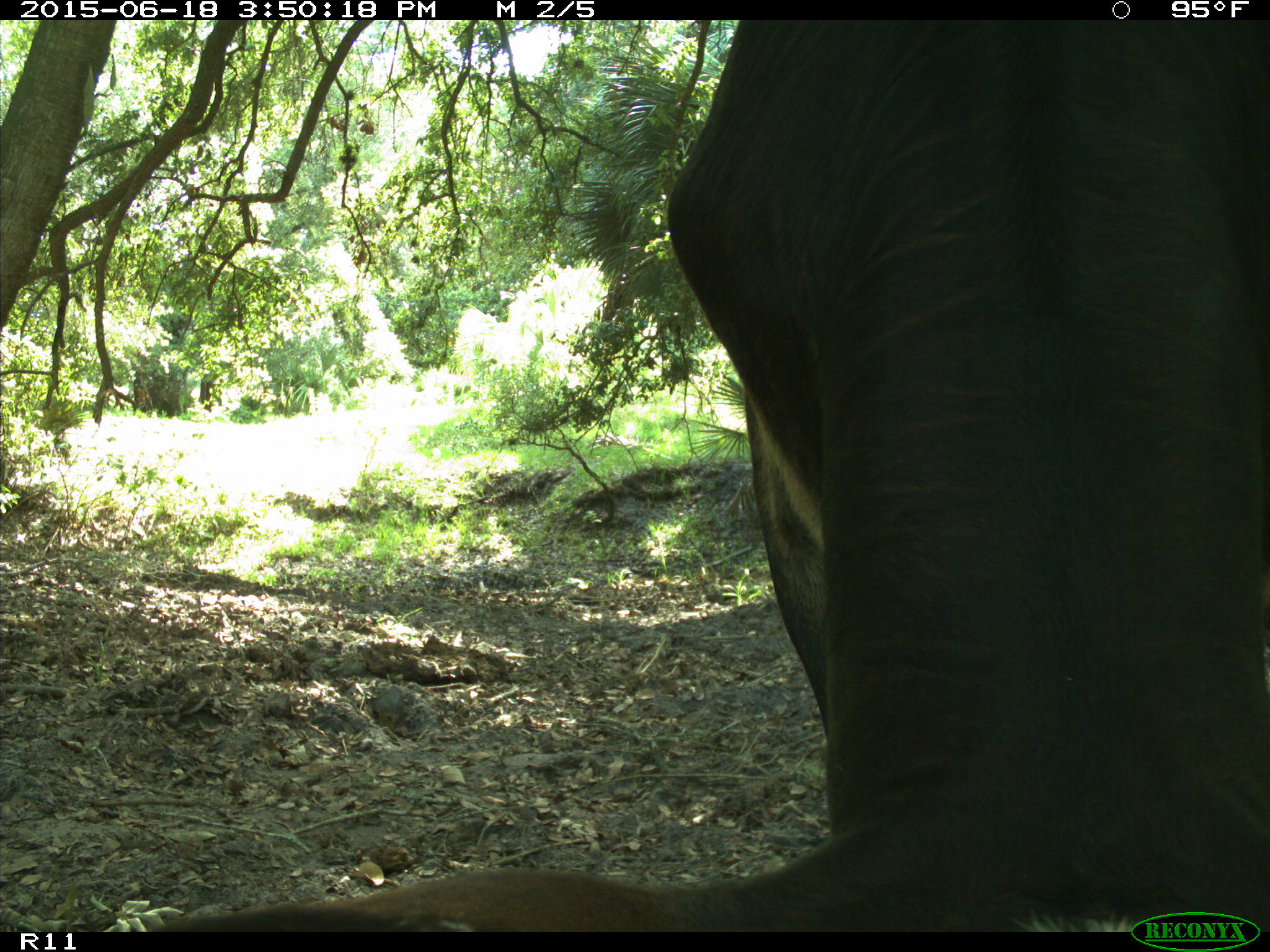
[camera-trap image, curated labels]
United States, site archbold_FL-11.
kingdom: Animalia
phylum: Chordata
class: Mammalia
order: Artiodactyla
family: Bovidae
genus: Bos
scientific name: Bos taurus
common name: domestic cow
Bos taurus (domestic cow).